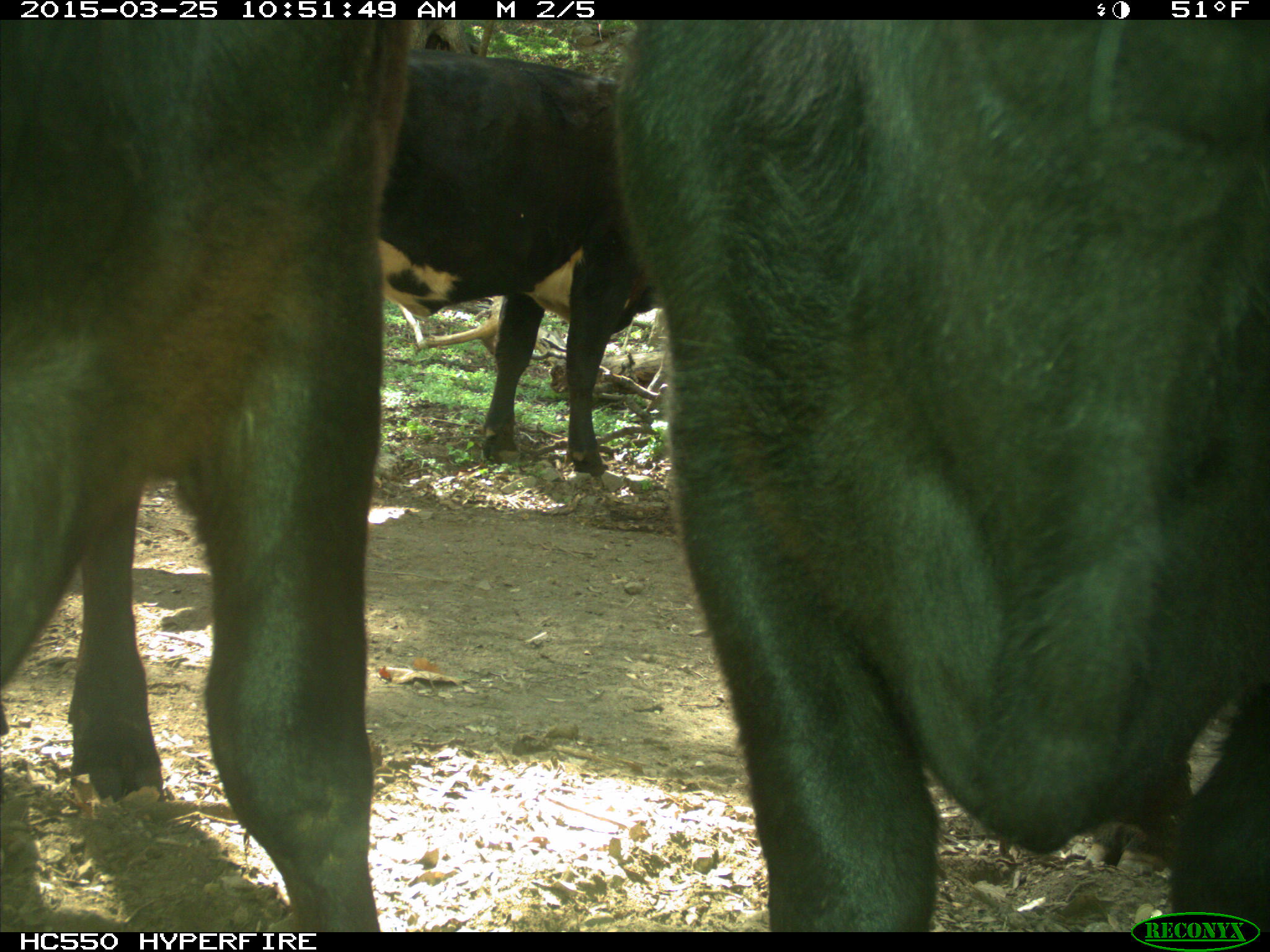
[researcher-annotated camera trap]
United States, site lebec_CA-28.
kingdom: Animalia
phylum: Chordata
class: Mammalia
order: Artiodactyla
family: Bovidae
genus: Bos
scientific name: Bos taurus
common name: domestic cow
Bos taurus (domestic cow).